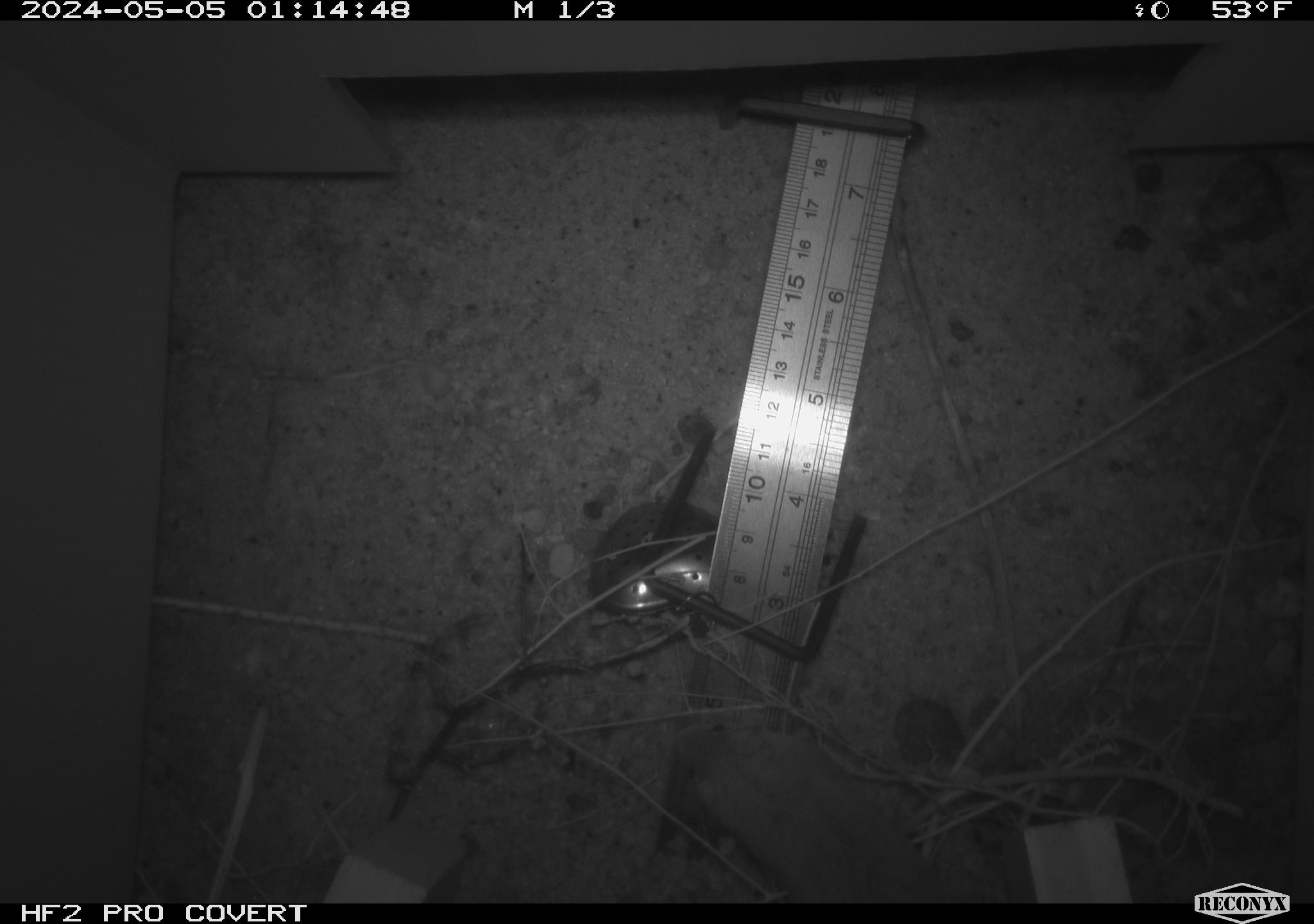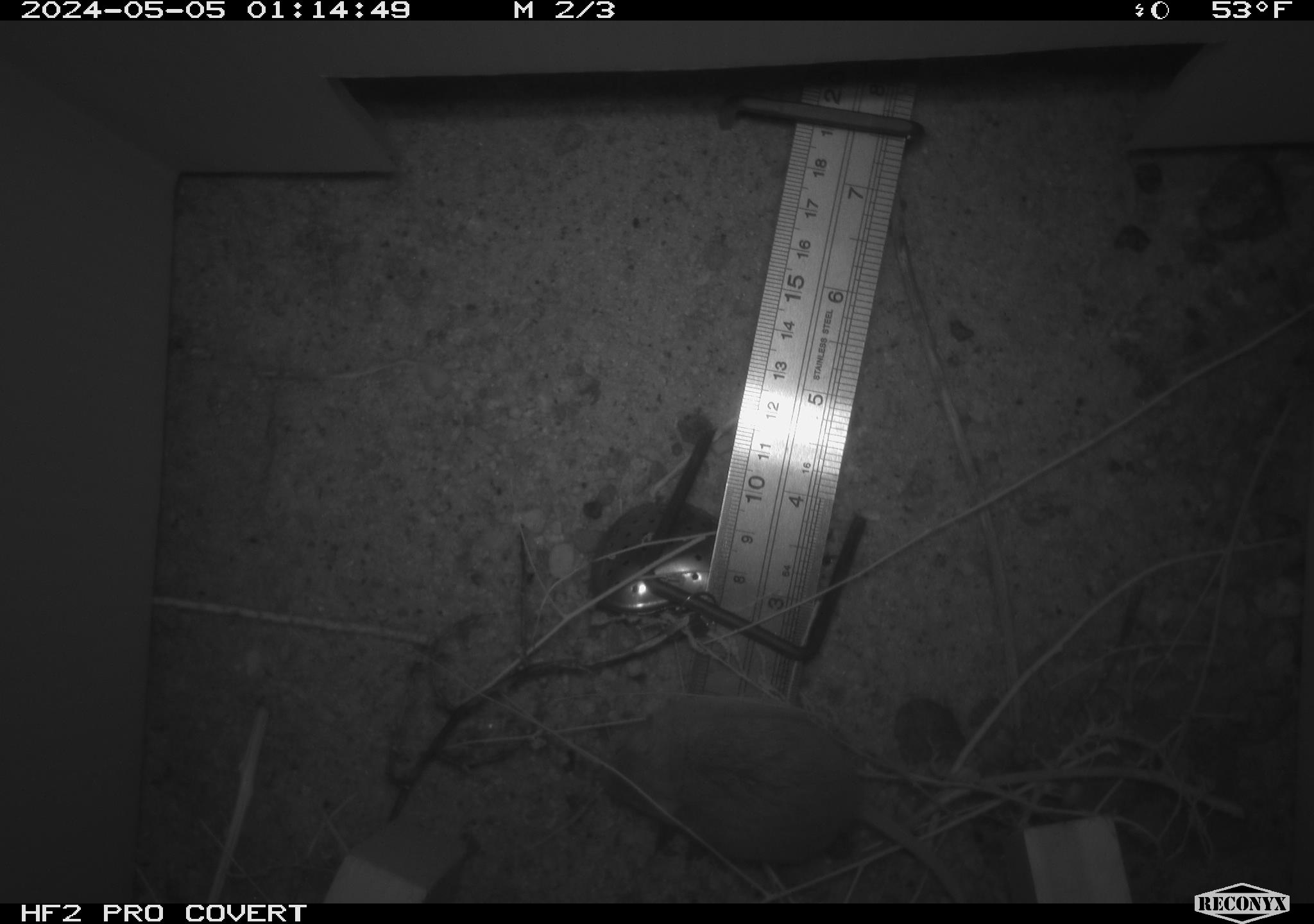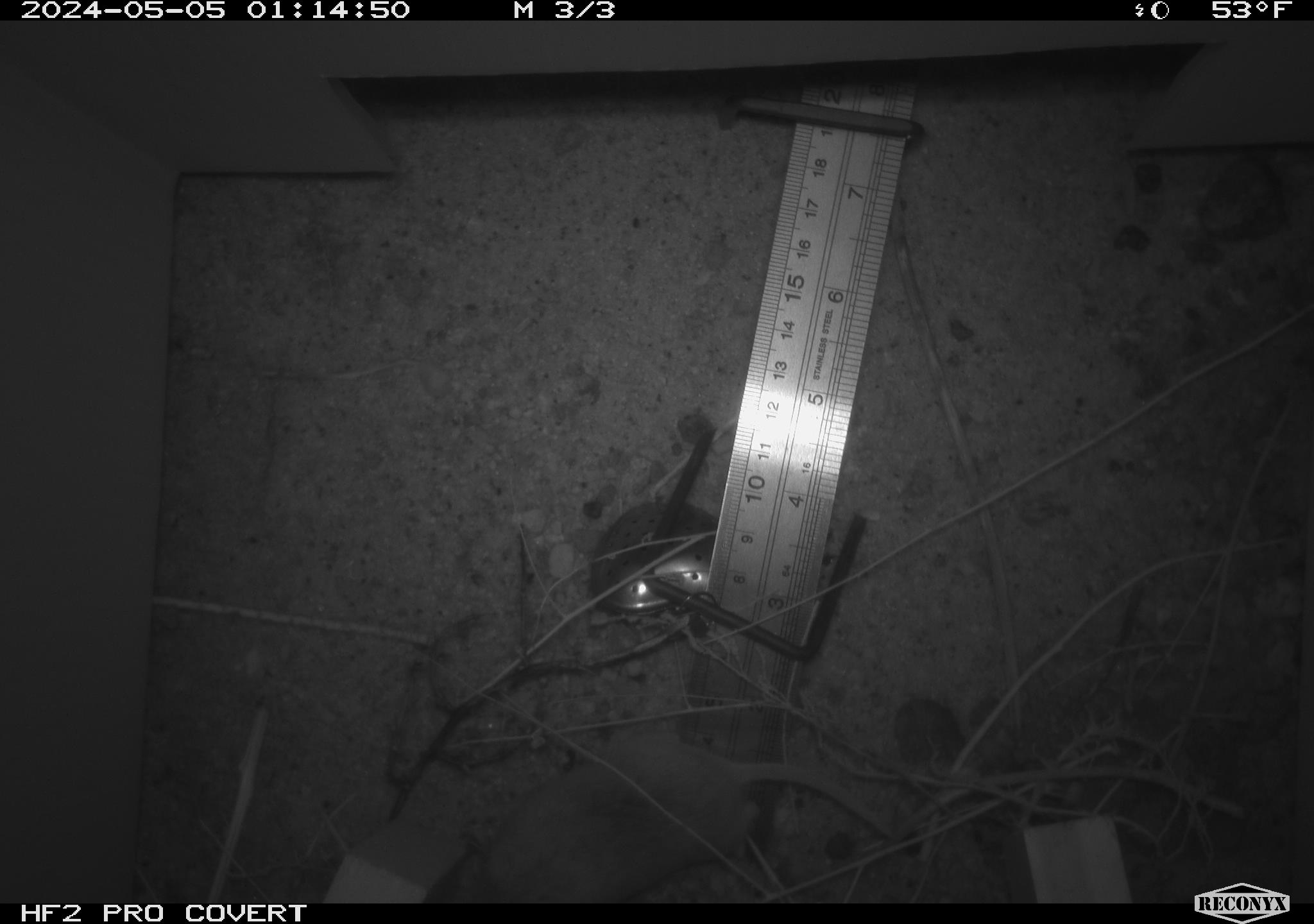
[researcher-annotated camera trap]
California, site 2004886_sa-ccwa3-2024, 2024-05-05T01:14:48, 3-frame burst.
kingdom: Animalia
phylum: Chordata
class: Mammalia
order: Rodentia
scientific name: Rodentia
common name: mouse species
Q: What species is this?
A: Mouse species (Rodentia).